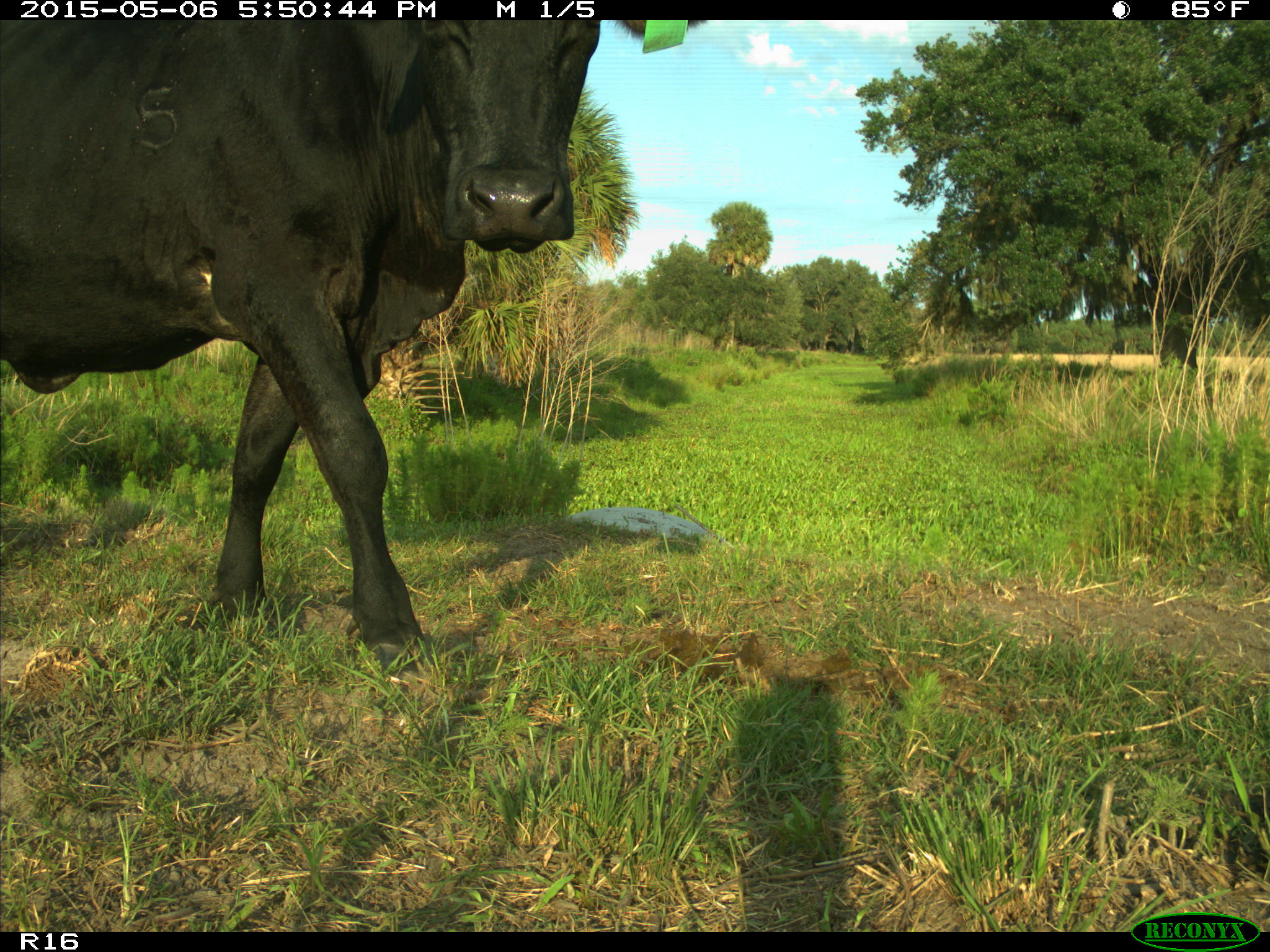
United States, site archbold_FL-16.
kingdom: Animalia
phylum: Chordata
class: Mammalia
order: Artiodactyla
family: Bovidae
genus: Bos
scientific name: Bos taurus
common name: domestic cow